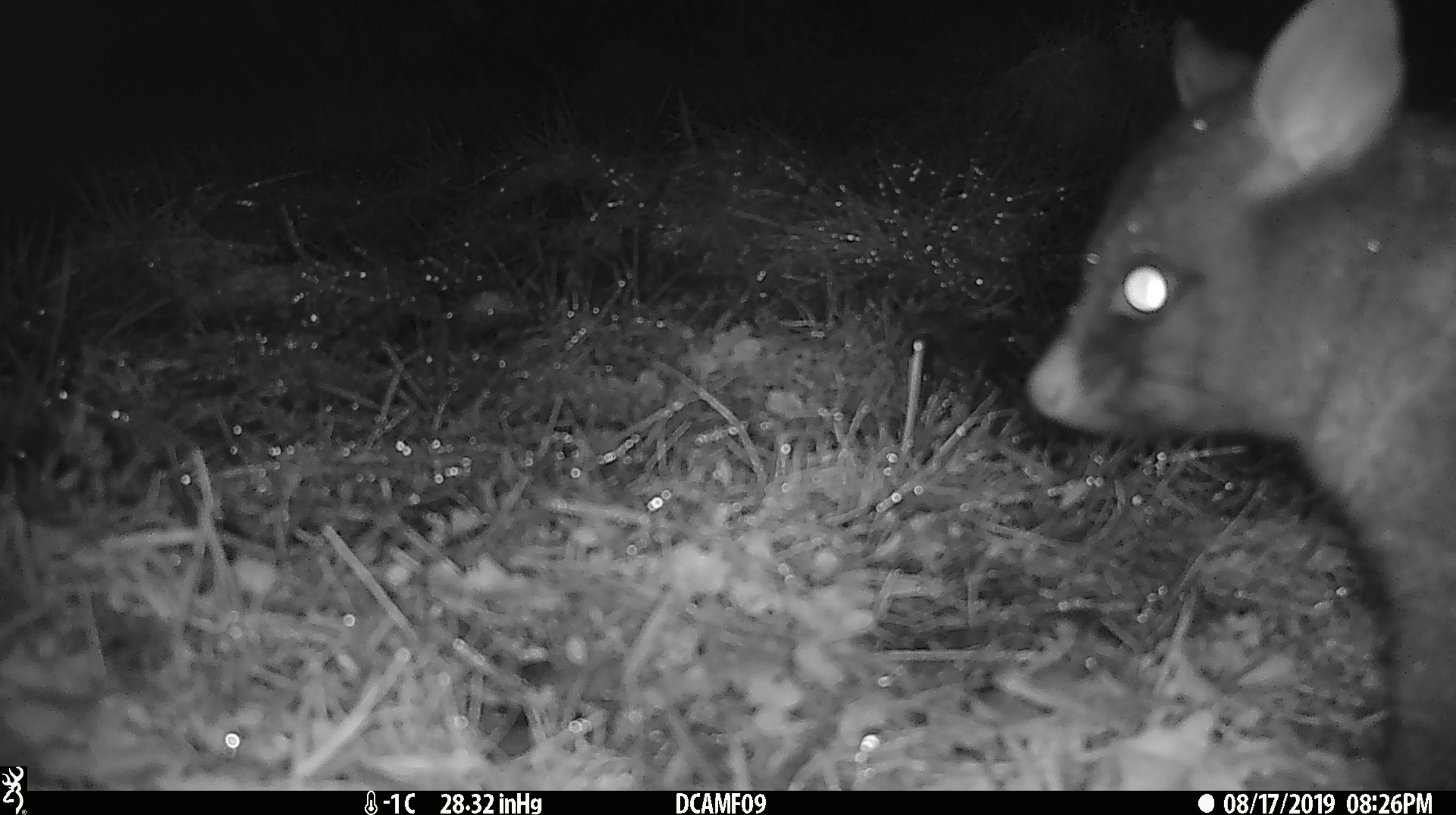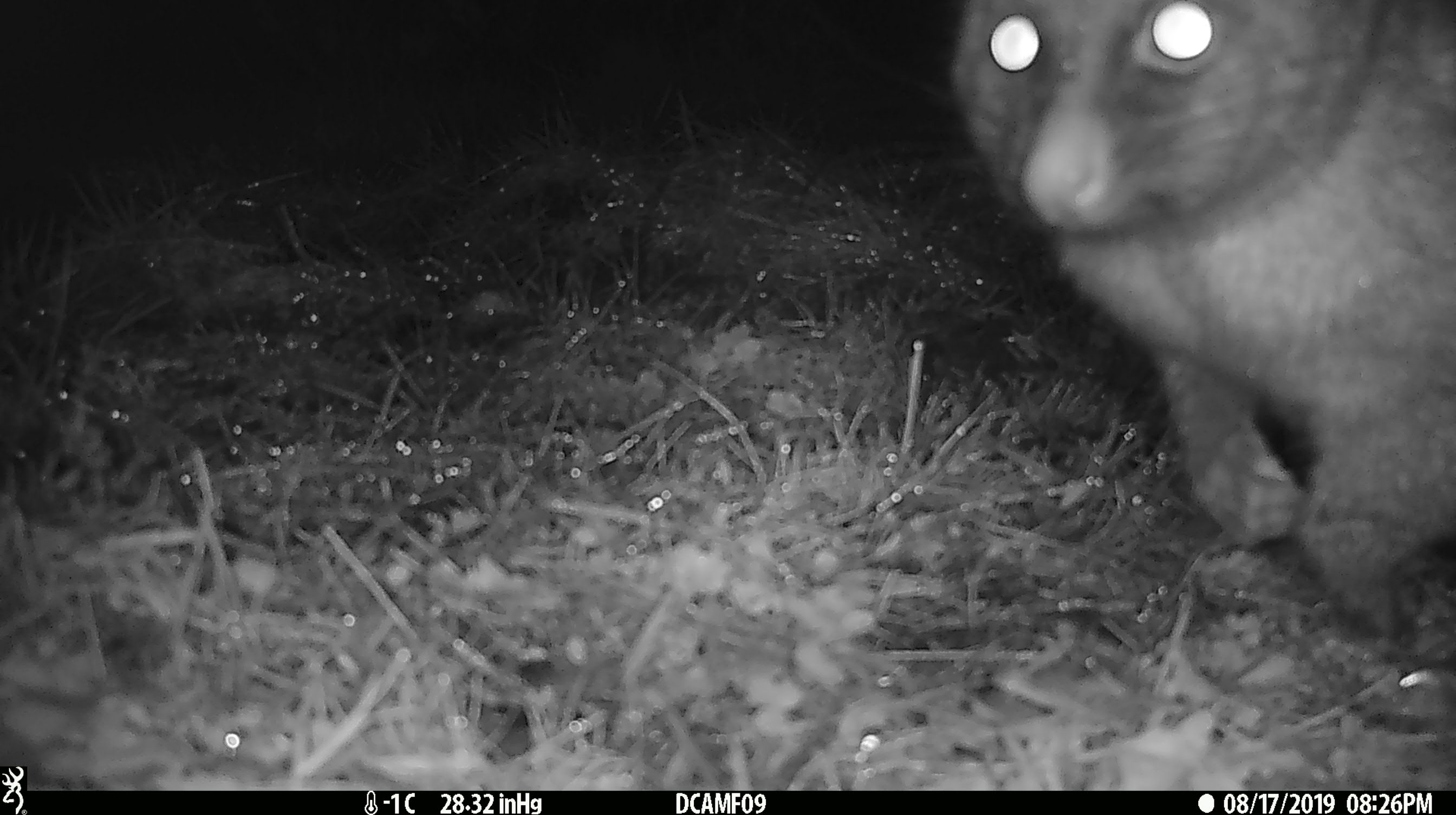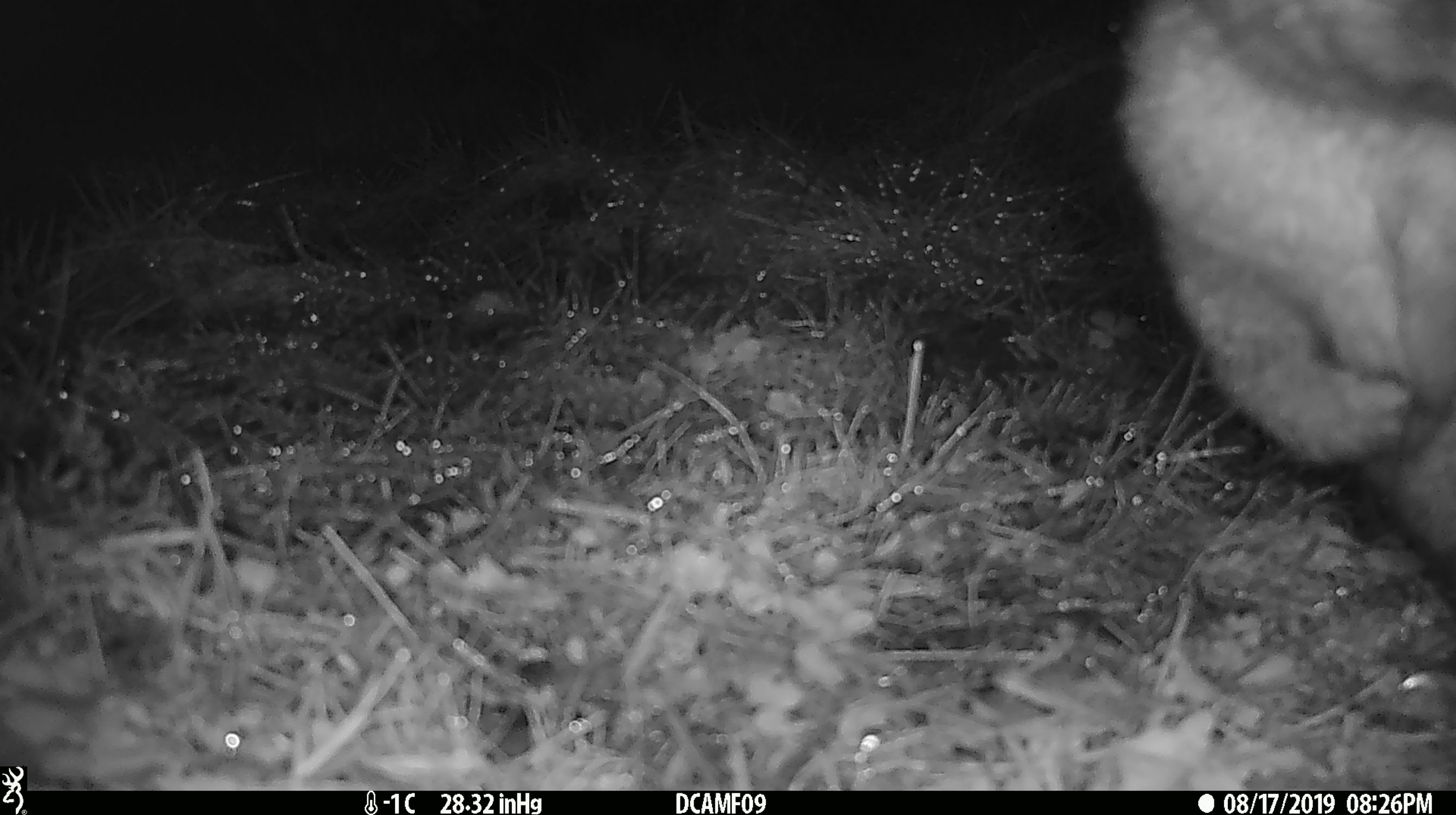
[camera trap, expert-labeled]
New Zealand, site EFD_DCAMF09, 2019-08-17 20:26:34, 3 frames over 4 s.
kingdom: Animalia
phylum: Chordata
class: Mammalia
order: Diprotodontia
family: Phalangeridae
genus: Trichosurus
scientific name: Trichosurus vulpecula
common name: common brushtail possum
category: possum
Possum (common brushtail possum) (Trichosurus vulpecula).